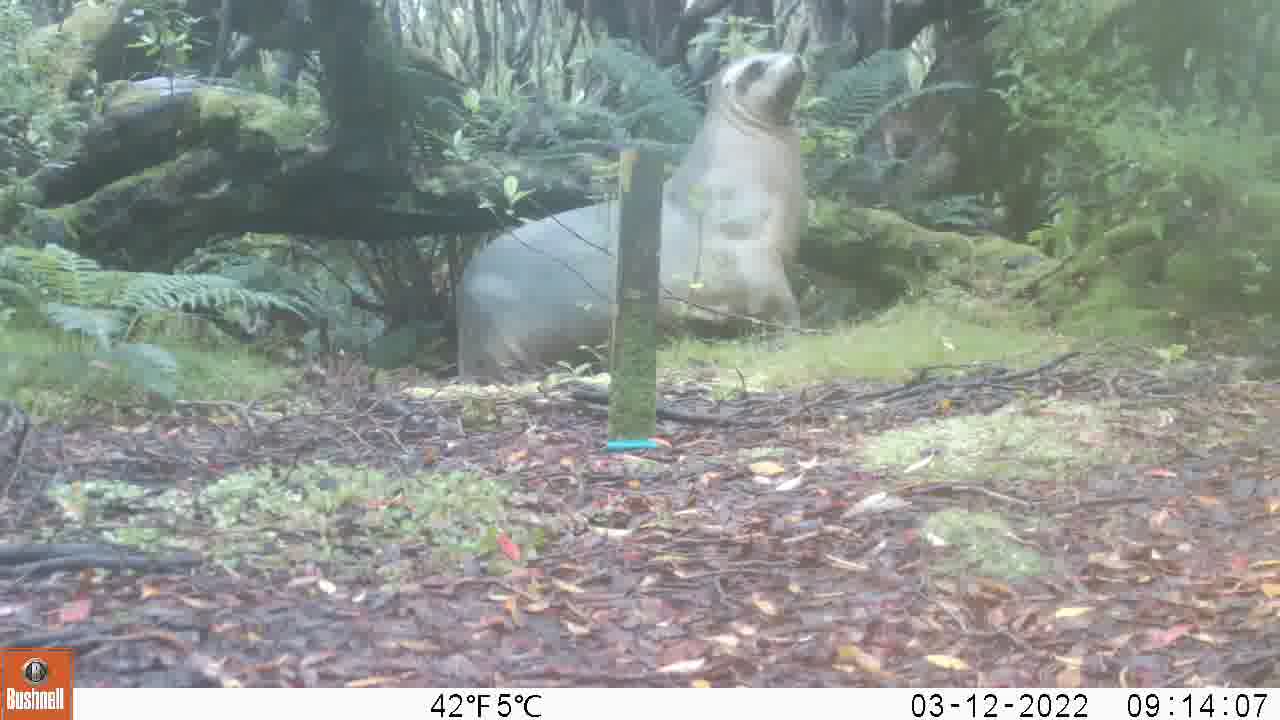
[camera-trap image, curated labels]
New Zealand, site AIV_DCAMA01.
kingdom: Animalia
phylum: Chordata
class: Mammalia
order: Carnivora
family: Otariidae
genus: Phocarctos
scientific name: Phocarctos hookeri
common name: new zealand sea lion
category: sealion